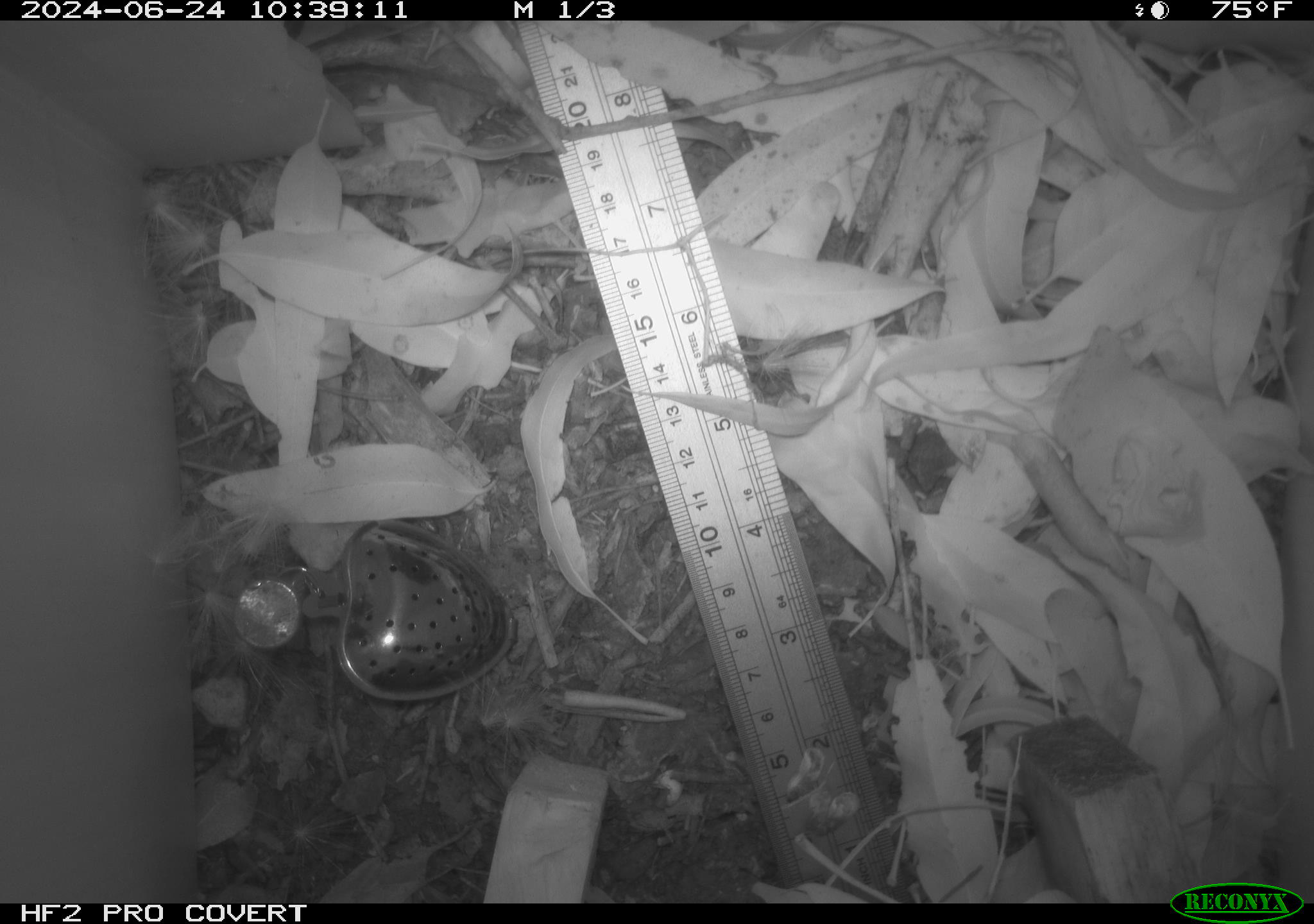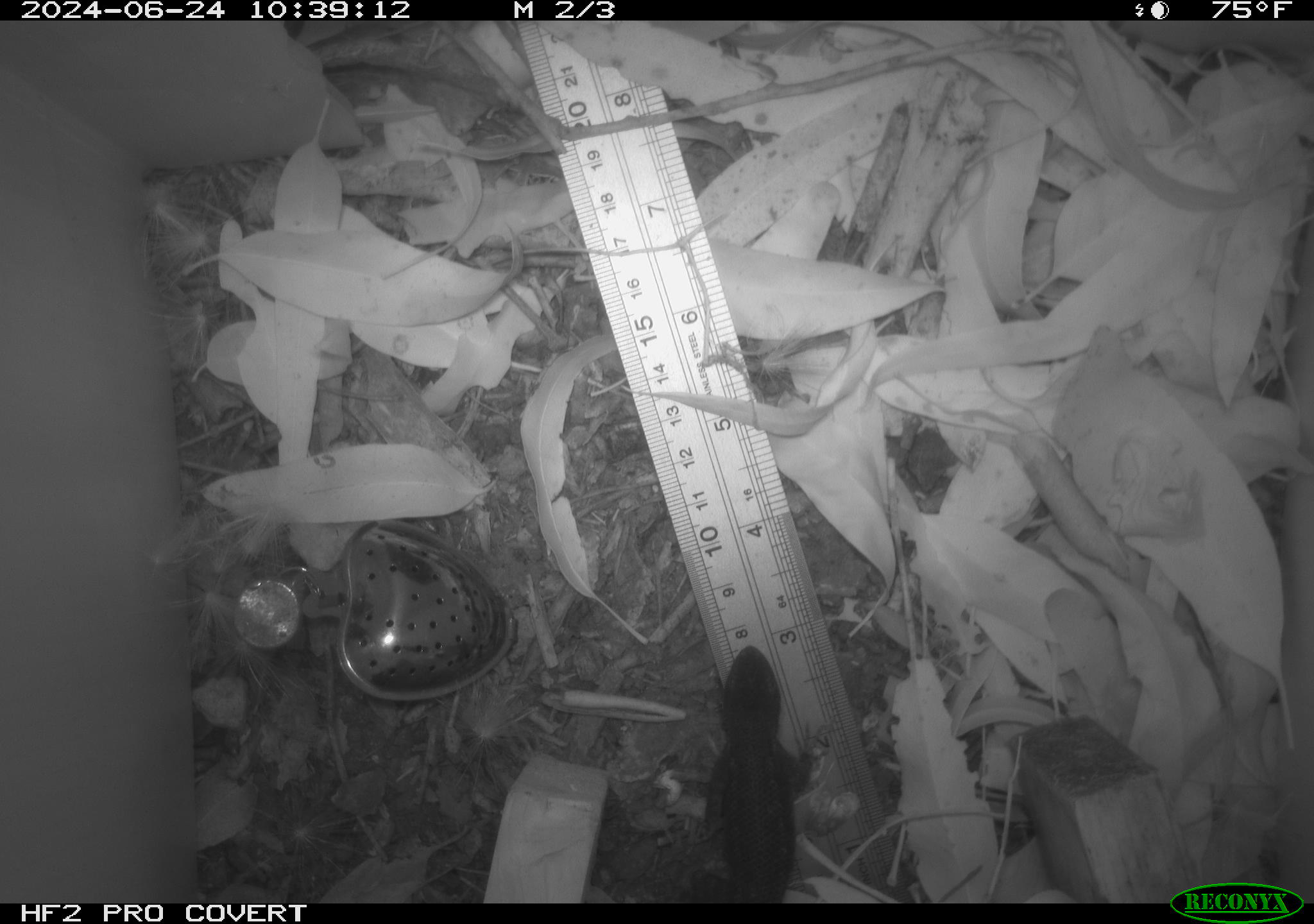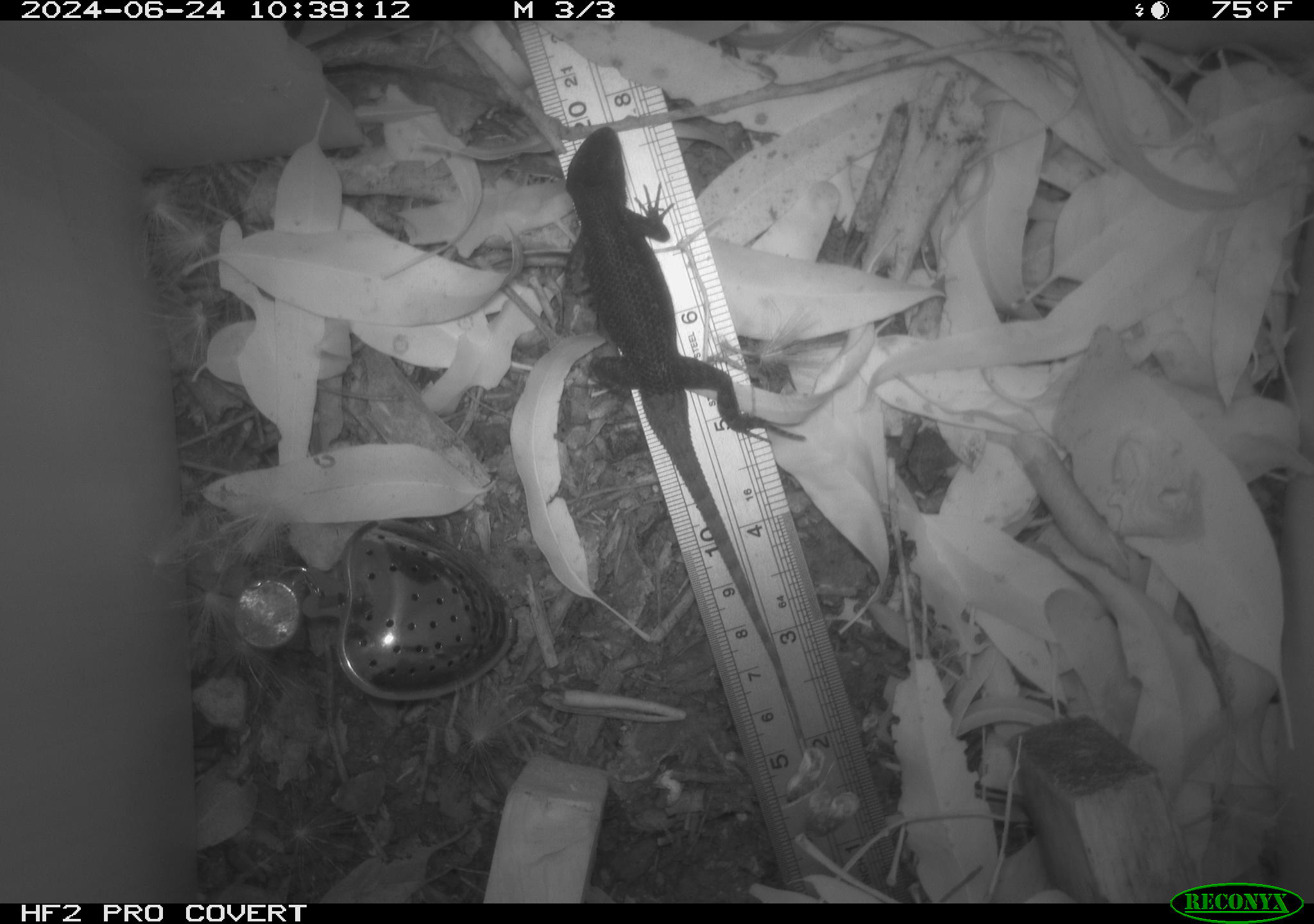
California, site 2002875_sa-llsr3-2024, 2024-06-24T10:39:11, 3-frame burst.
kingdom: Animalia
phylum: Chordata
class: Reptilia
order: Squamata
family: Phrynosomatidae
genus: Sceloporus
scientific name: Sceloporus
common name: spiny lizards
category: sceloporus species